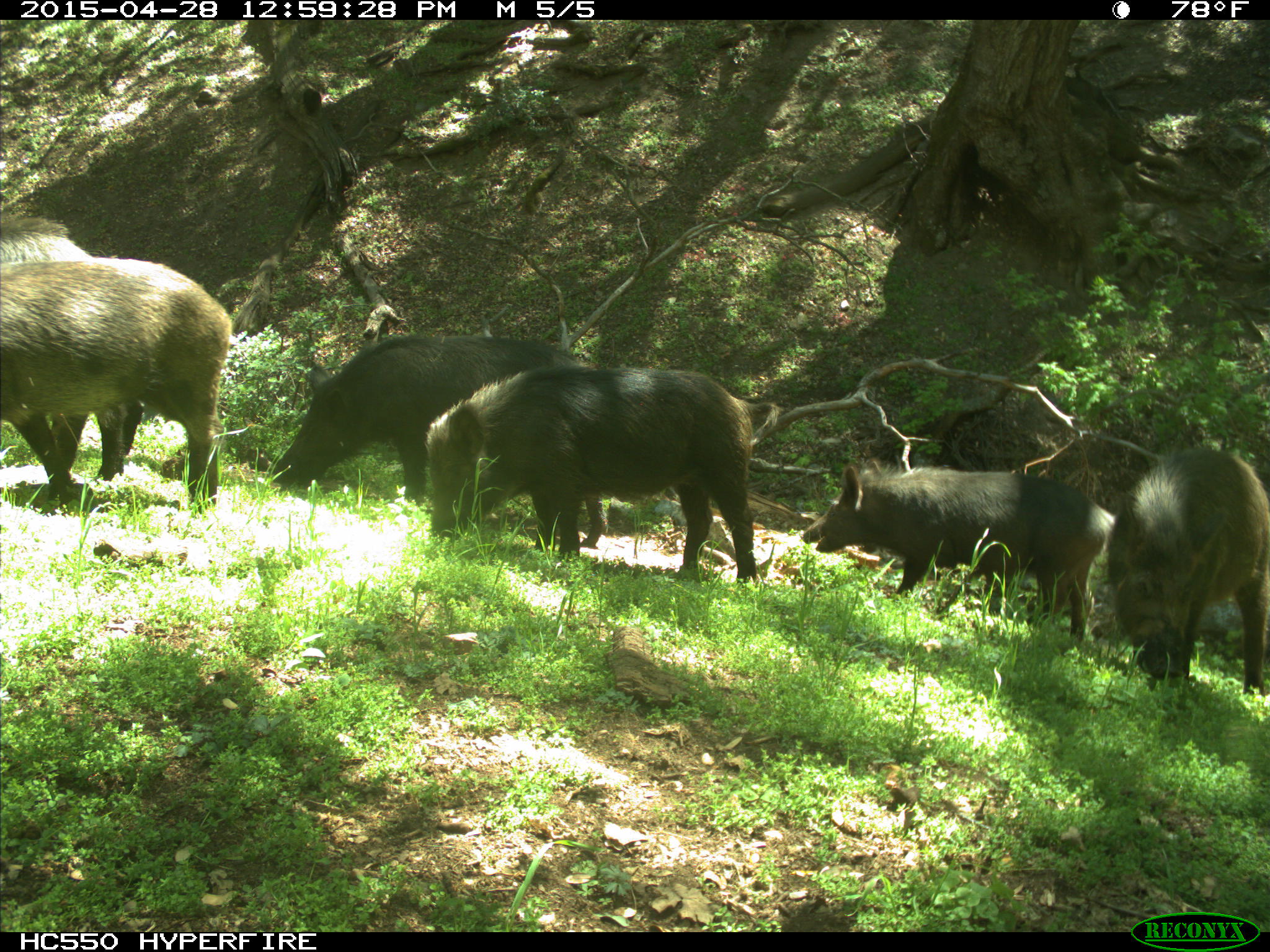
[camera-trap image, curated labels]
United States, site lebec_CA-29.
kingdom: Animalia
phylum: Chordata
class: Mammalia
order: Artiodactyla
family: Suidae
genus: Sus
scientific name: Sus scrofa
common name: wild boar